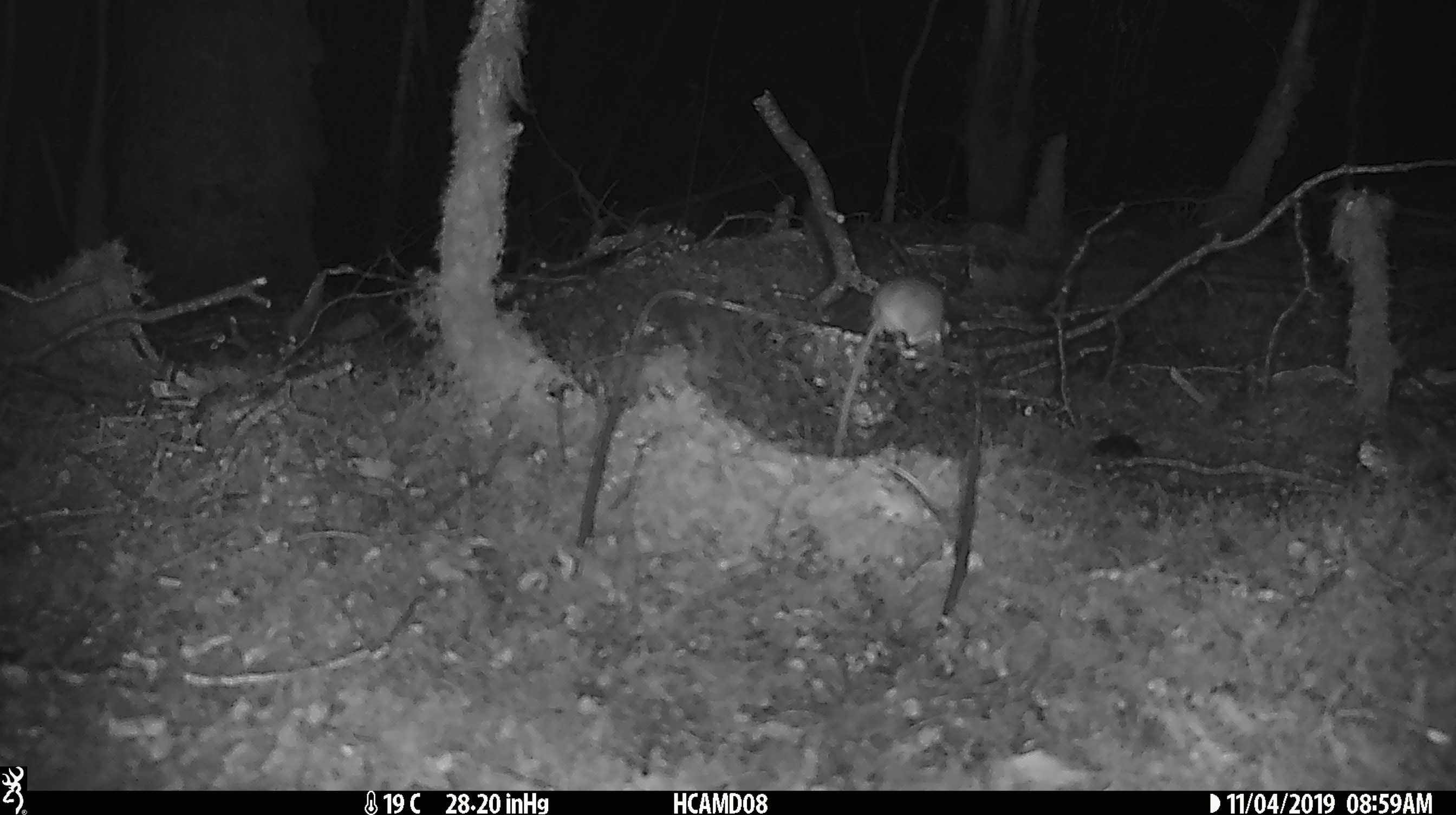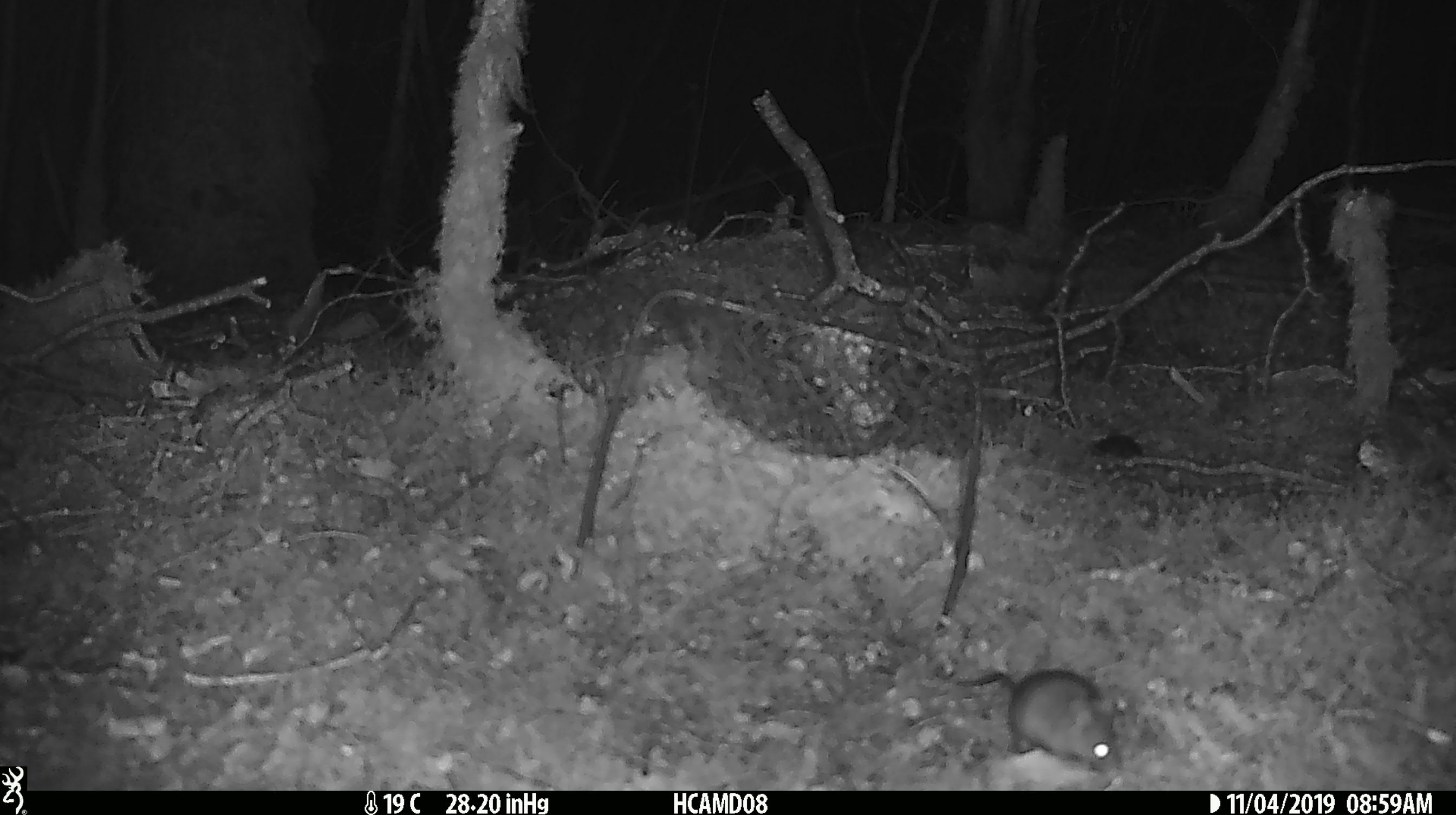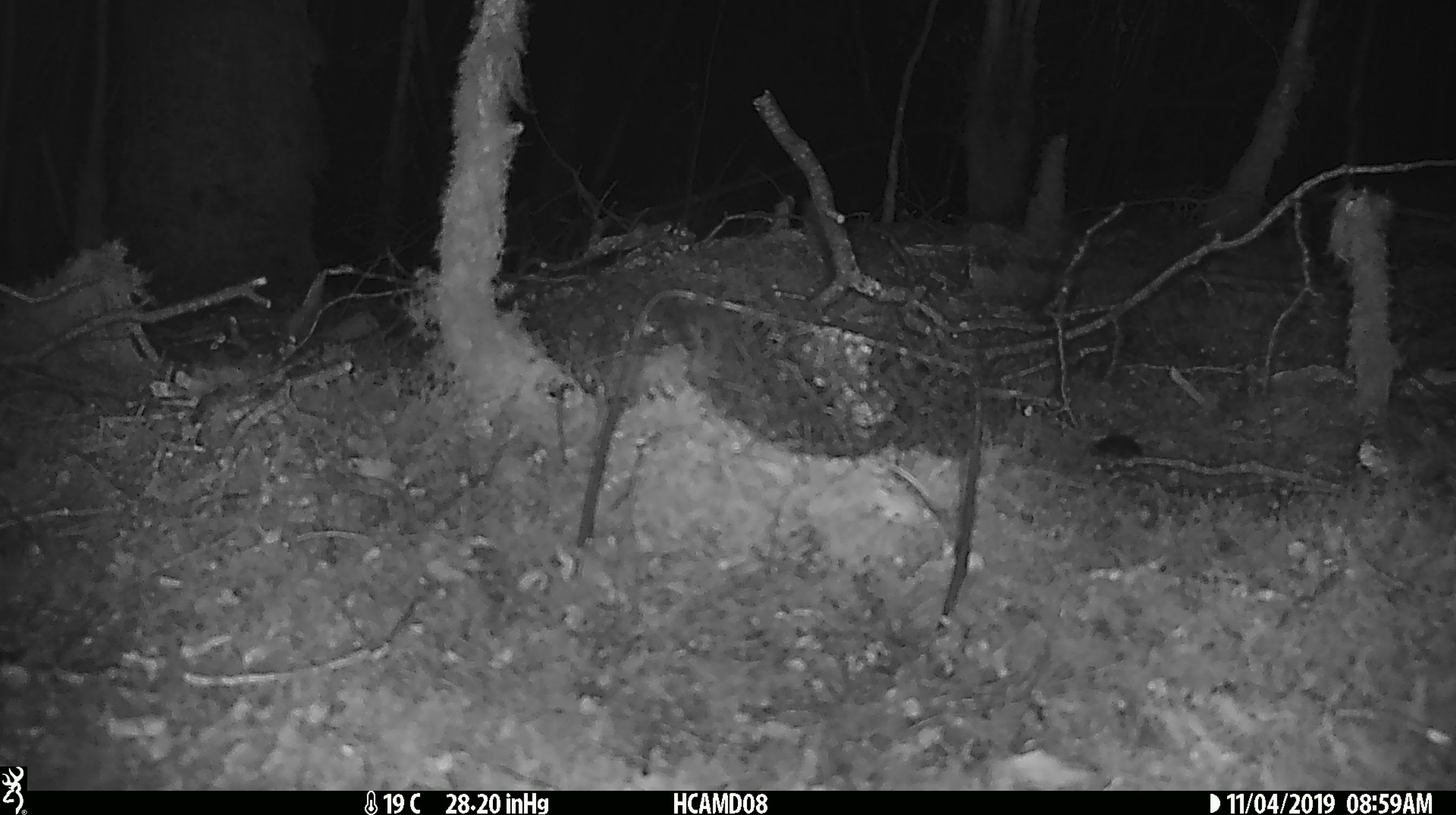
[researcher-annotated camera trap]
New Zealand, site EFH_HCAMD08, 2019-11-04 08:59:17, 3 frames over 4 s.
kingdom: Animalia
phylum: Chordata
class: Mammalia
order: Rodentia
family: Muridae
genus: Mus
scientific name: Mus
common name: mouse